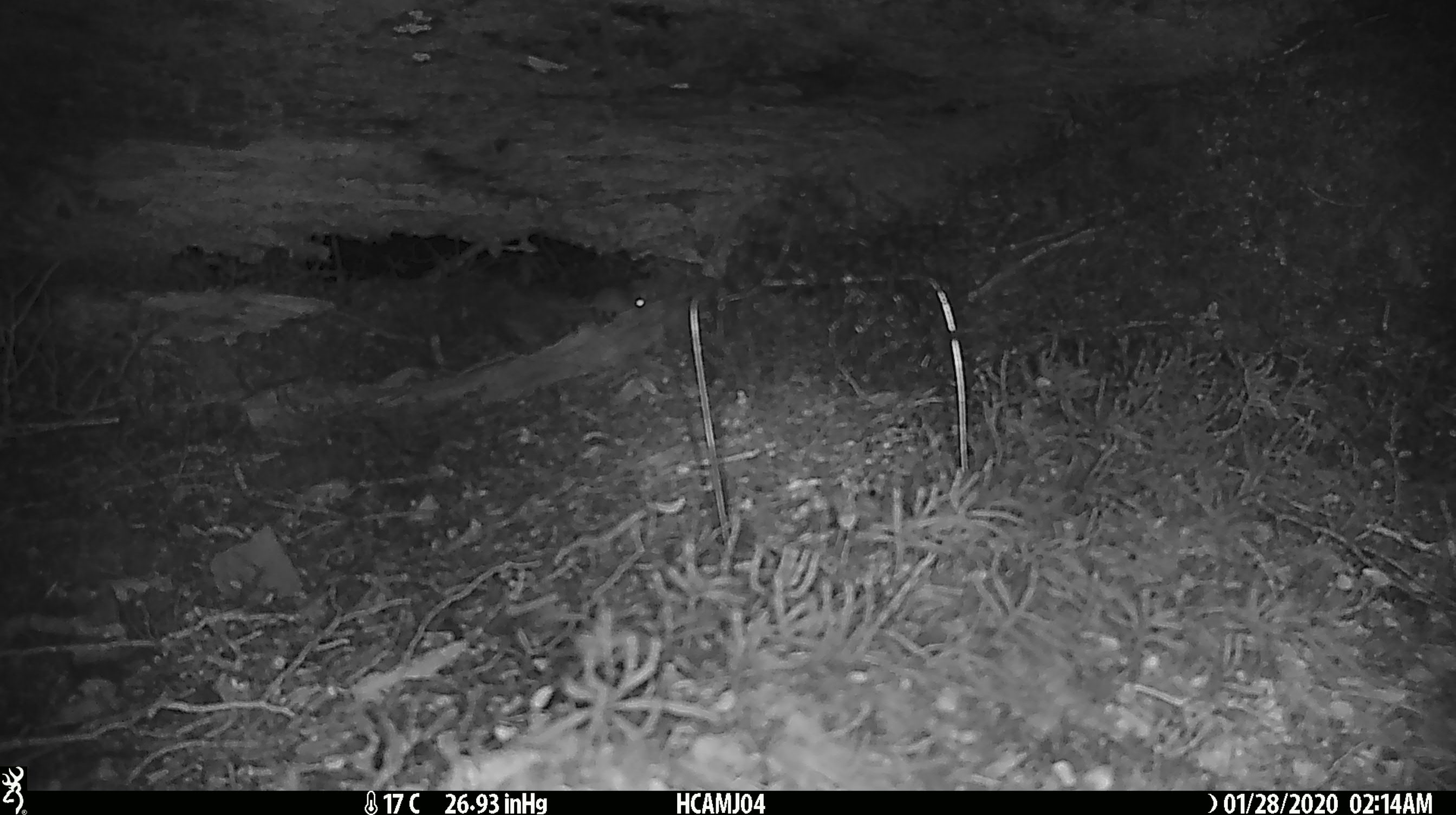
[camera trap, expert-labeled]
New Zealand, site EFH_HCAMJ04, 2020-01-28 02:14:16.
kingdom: Animalia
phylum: Chordata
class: Mammalia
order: Rodentia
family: Muridae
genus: Mus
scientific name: Mus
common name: mouse